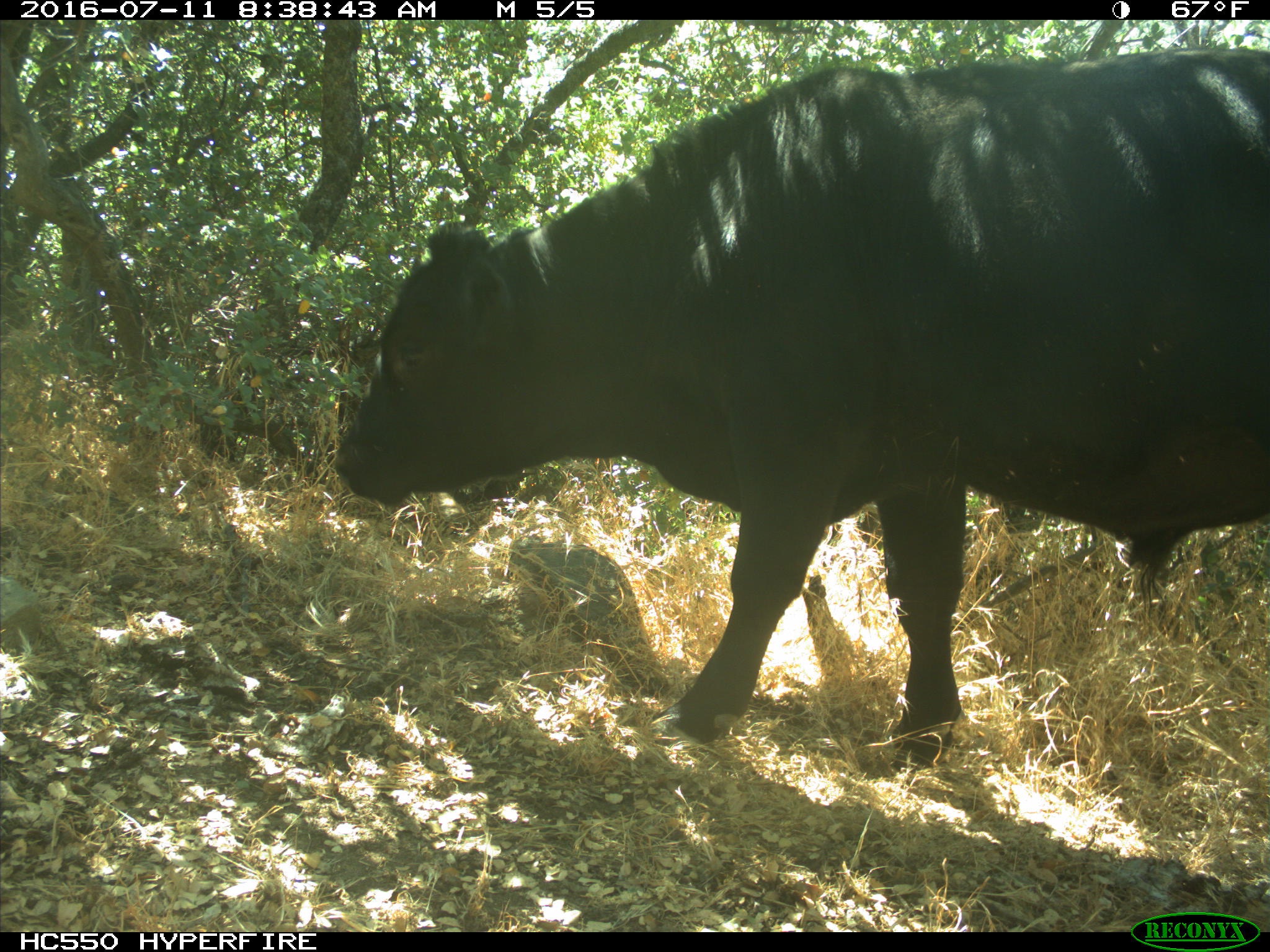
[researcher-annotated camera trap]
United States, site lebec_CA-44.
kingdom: Animalia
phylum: Chordata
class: Mammalia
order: Artiodactyla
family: Bovidae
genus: Bos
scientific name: Bos taurus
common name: domestic cow